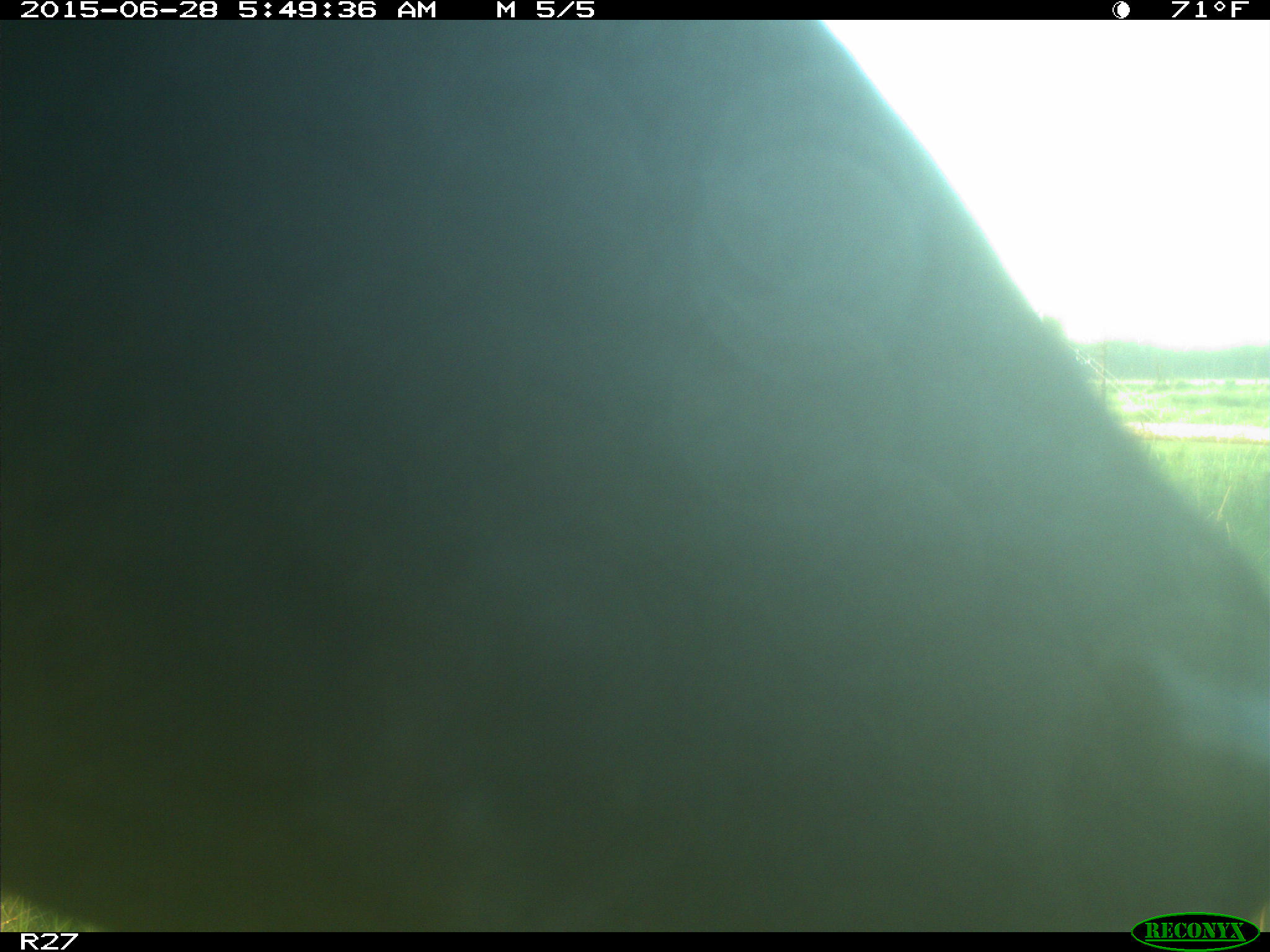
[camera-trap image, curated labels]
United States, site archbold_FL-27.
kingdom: Animalia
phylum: Chordata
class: Mammalia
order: Artiodactyla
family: Bovidae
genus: Bos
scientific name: Bos taurus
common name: domestic cow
Bos taurus (domestic cow).